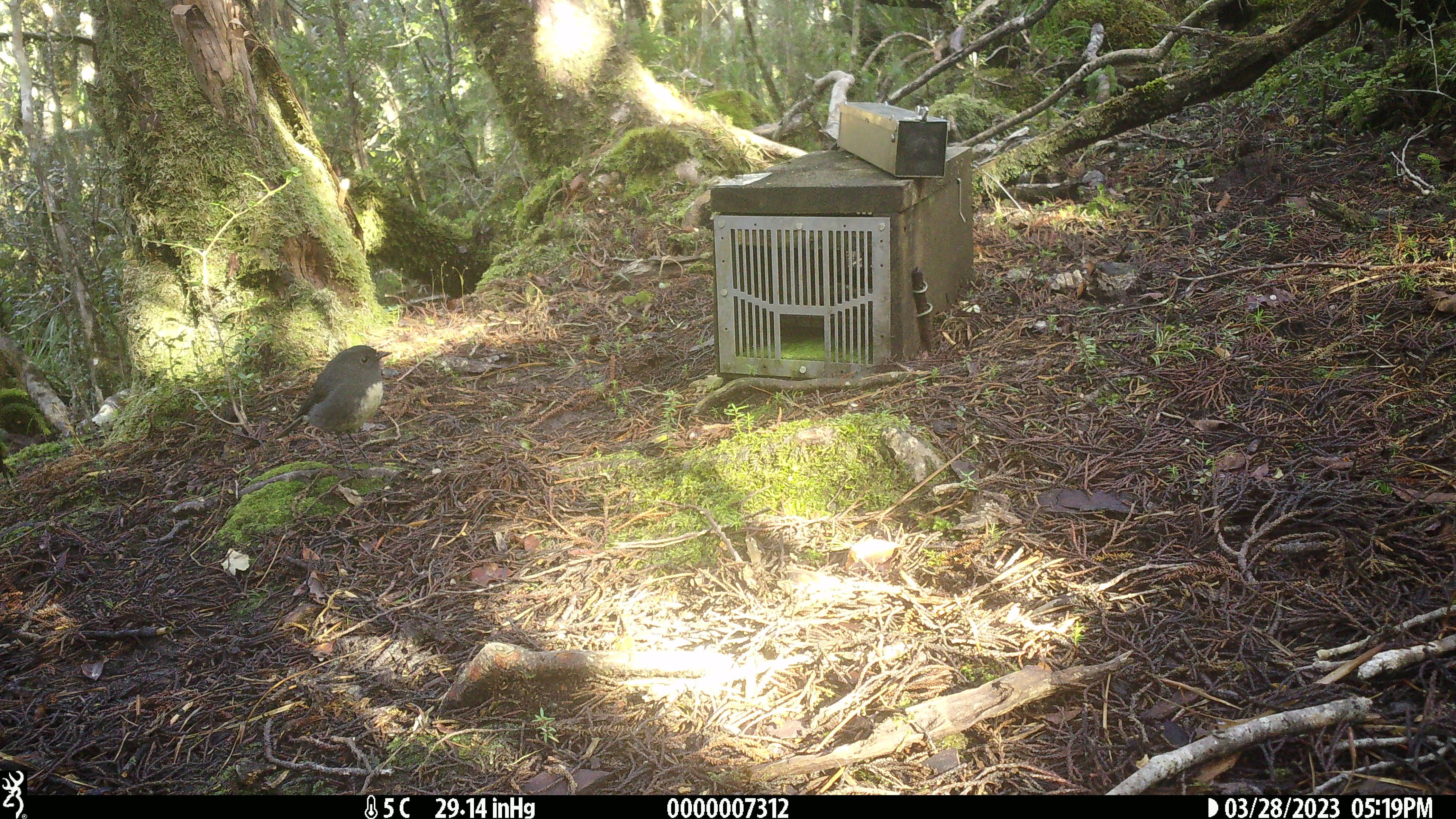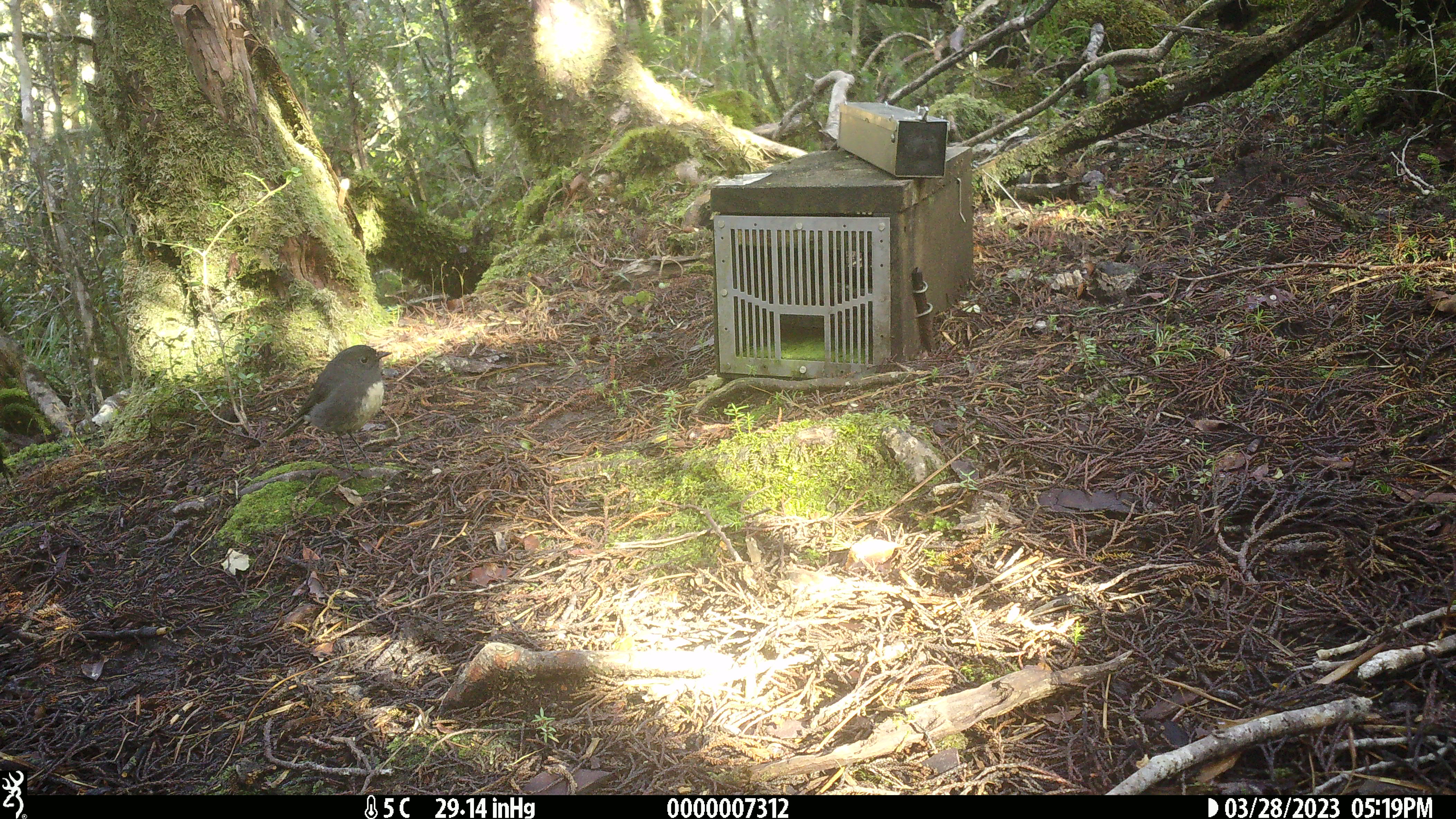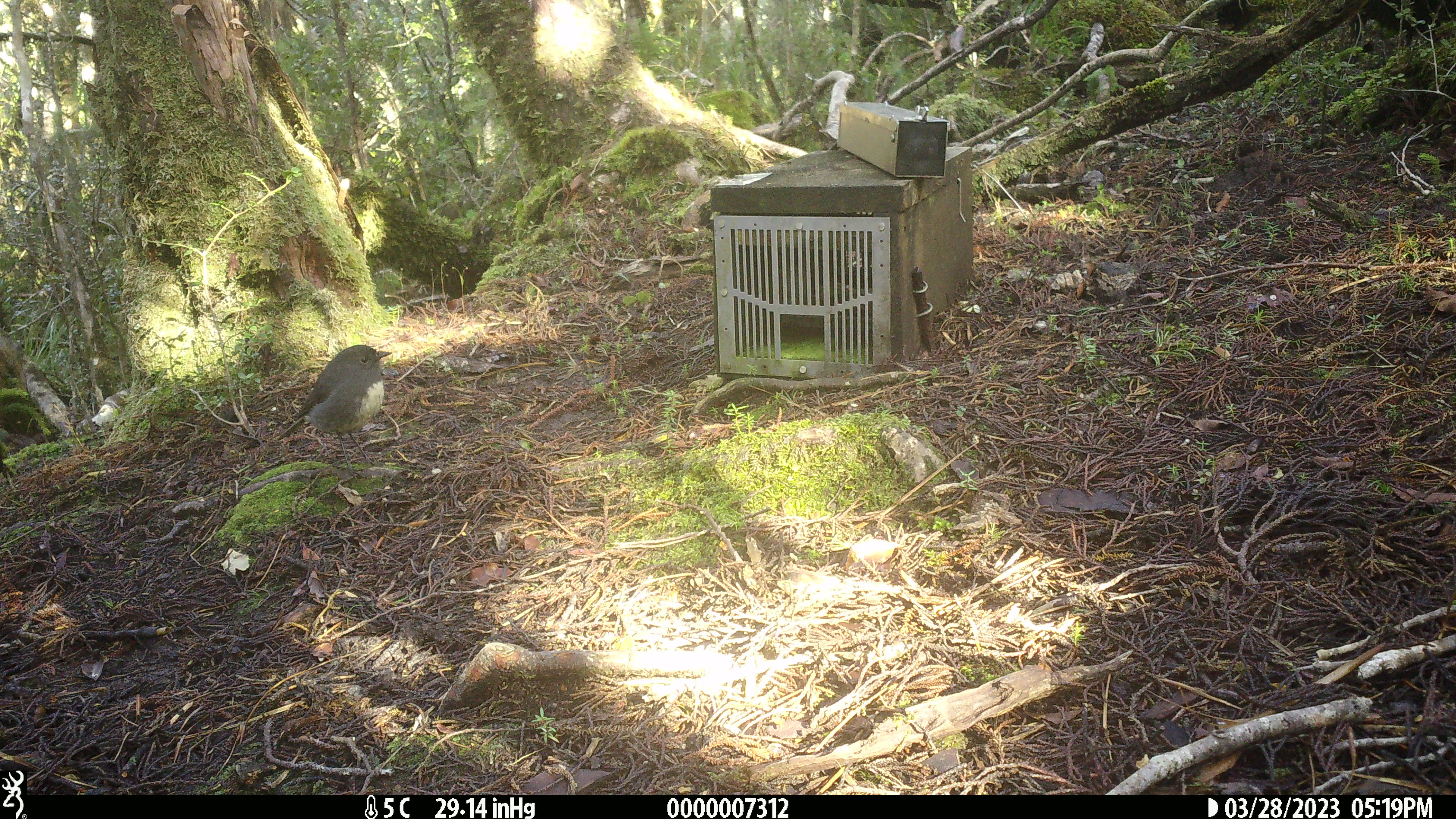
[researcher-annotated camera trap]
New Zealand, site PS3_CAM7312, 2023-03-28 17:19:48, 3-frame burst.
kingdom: Animalia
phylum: Chordata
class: Aves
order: Passeriformes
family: Petroicidae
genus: Petroica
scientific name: Petroica australis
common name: new zealand robin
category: robin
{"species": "robin (new zealand robin) (Petroica australis)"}